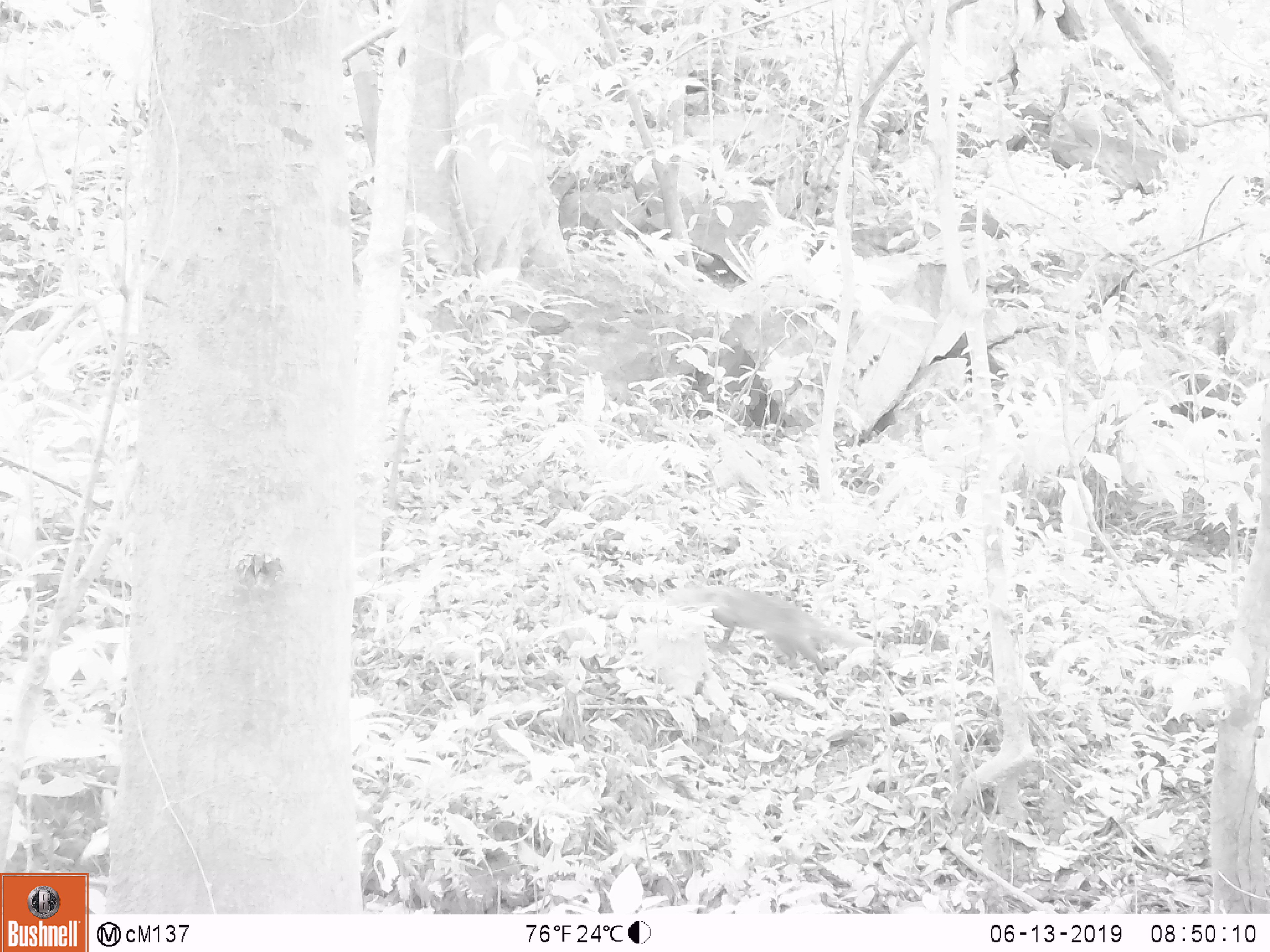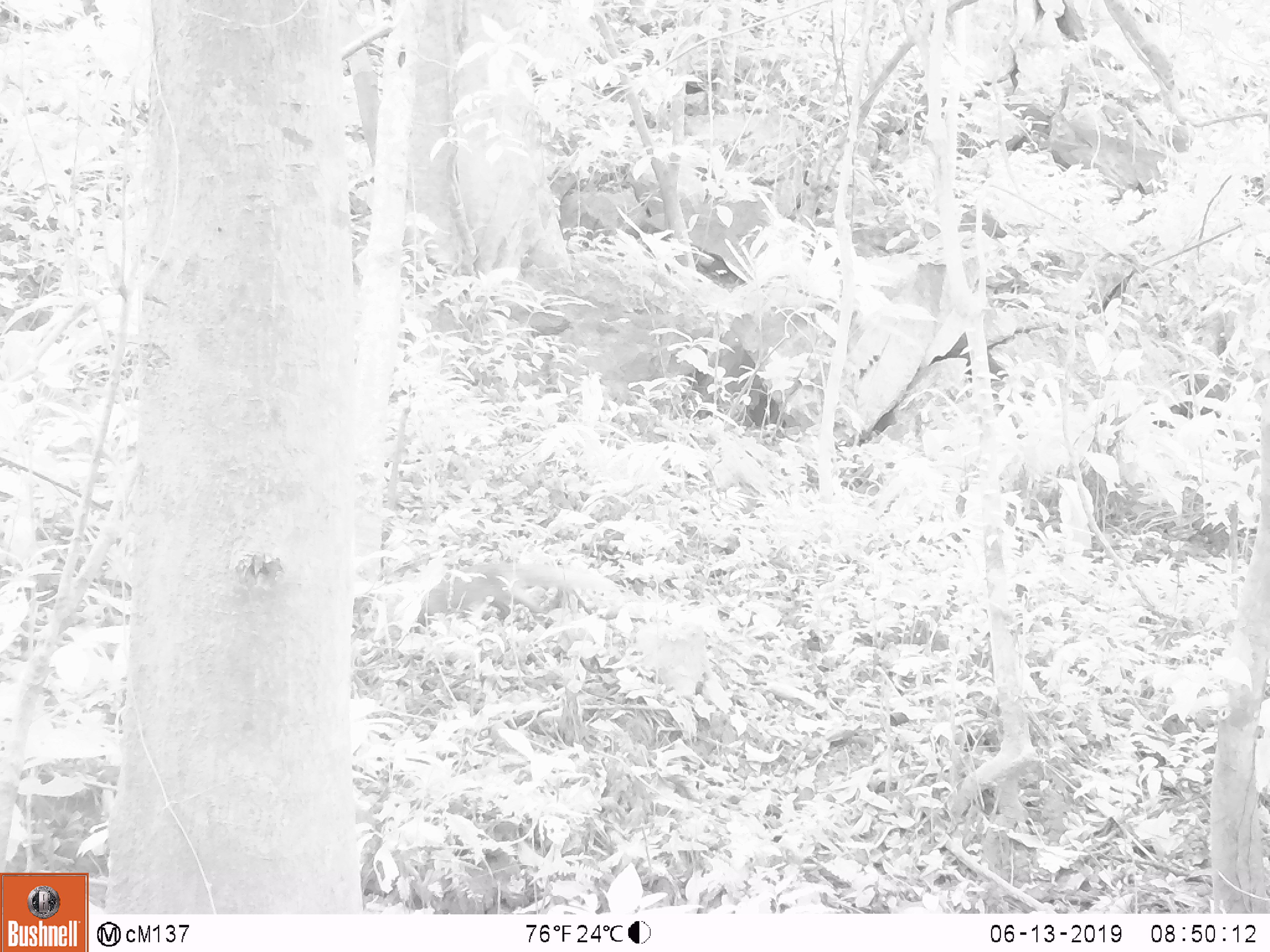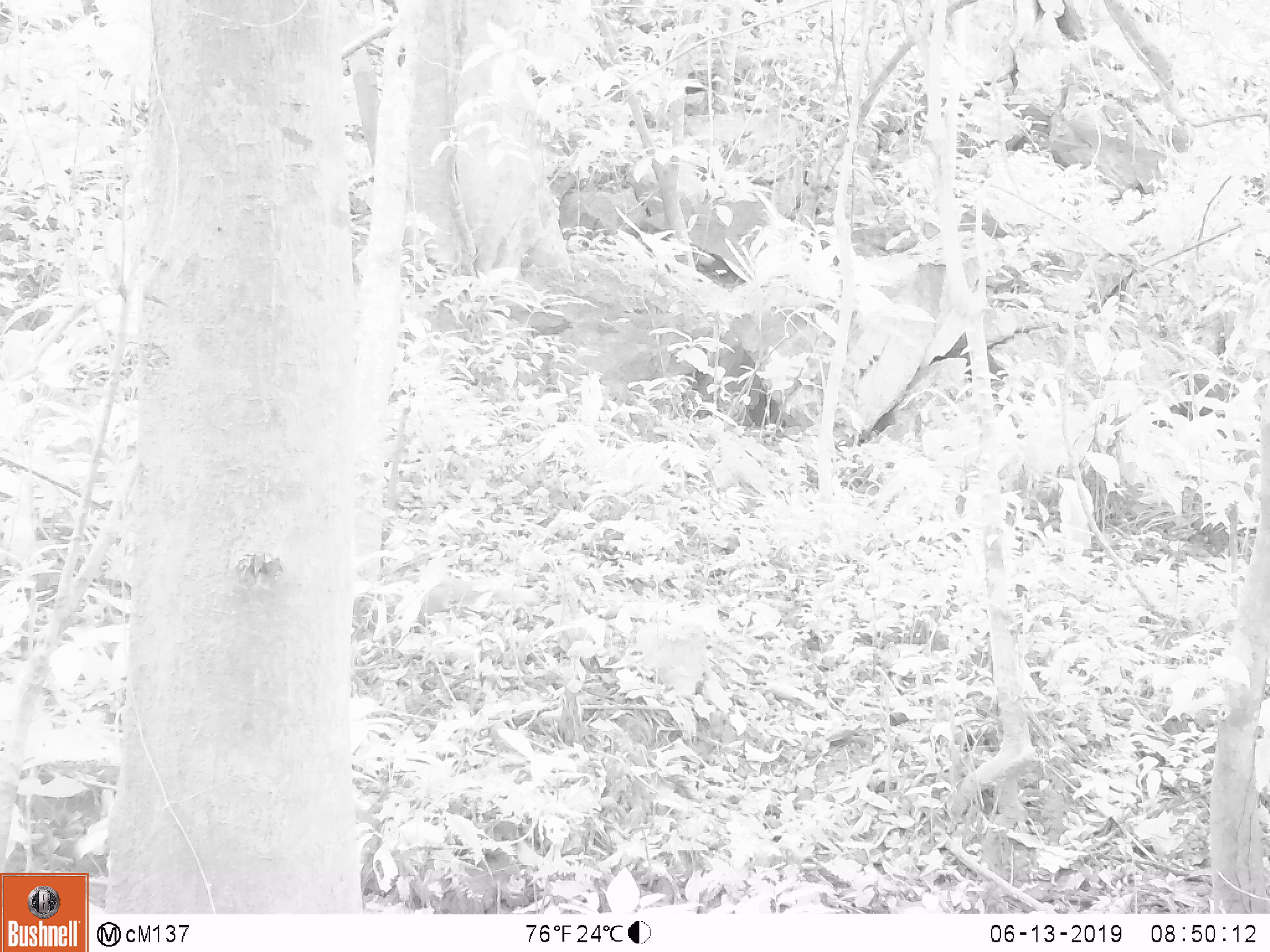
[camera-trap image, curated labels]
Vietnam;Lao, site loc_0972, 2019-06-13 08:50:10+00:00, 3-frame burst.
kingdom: Animalia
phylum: Chordata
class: Mammalia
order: Carnivora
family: Herpestidae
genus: Urva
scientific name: Urva urva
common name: crab-eating mongoose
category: crab eating mongoose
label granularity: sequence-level